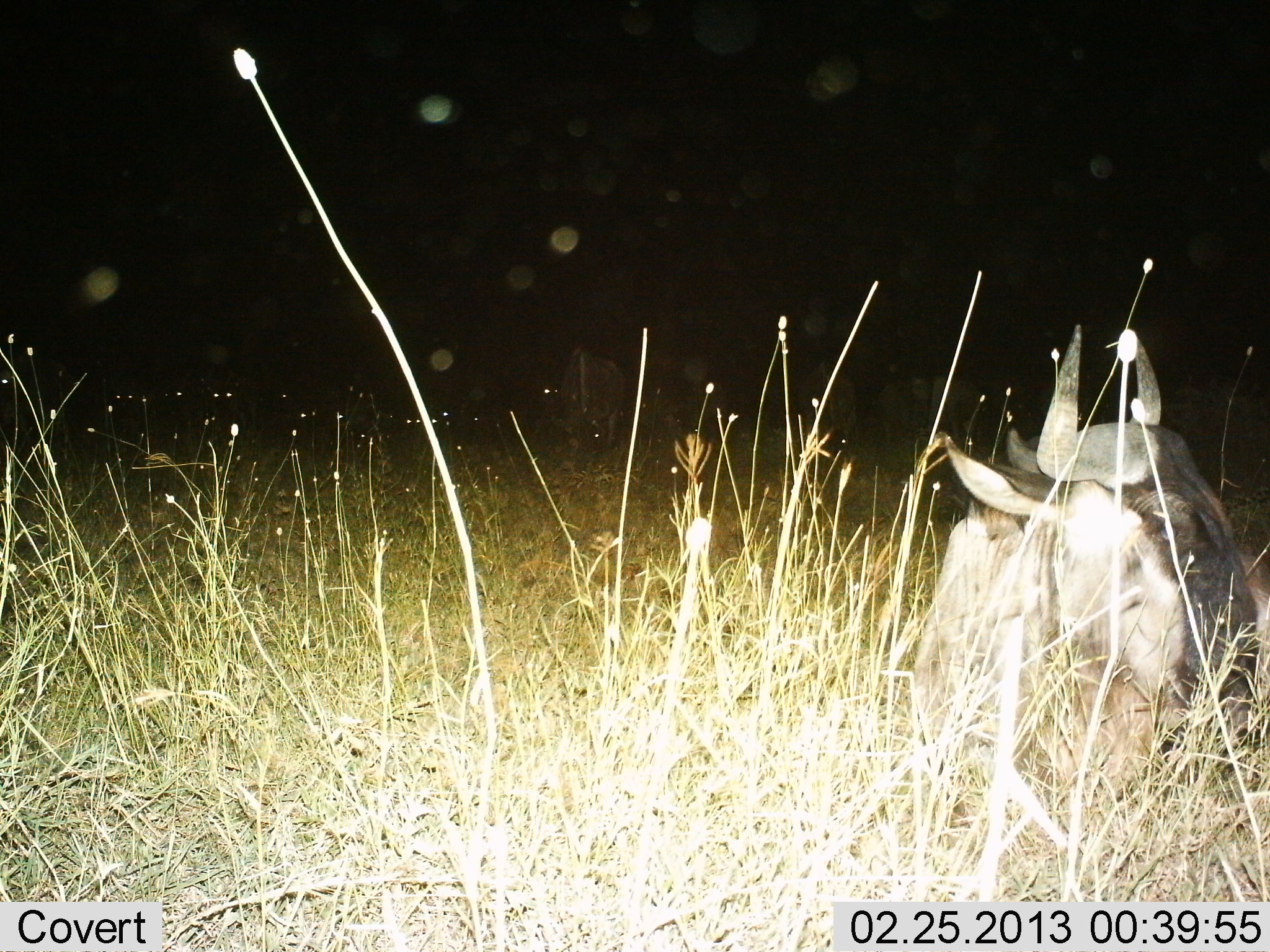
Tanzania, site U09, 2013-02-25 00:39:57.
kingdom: Animalia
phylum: Chordata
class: Mammalia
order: Artiodactyla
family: Bovidae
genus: Connochaetes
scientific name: Connochaetes taurinus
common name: blue wildebeest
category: wildebeest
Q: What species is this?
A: Wildebeest (blue wildebeest) (Connochaetes taurinus).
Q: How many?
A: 1.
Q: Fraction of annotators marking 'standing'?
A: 20%.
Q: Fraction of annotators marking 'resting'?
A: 97%.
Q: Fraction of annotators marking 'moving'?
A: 0%.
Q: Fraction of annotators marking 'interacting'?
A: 0%.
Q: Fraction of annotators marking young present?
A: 0%.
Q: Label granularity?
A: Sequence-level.